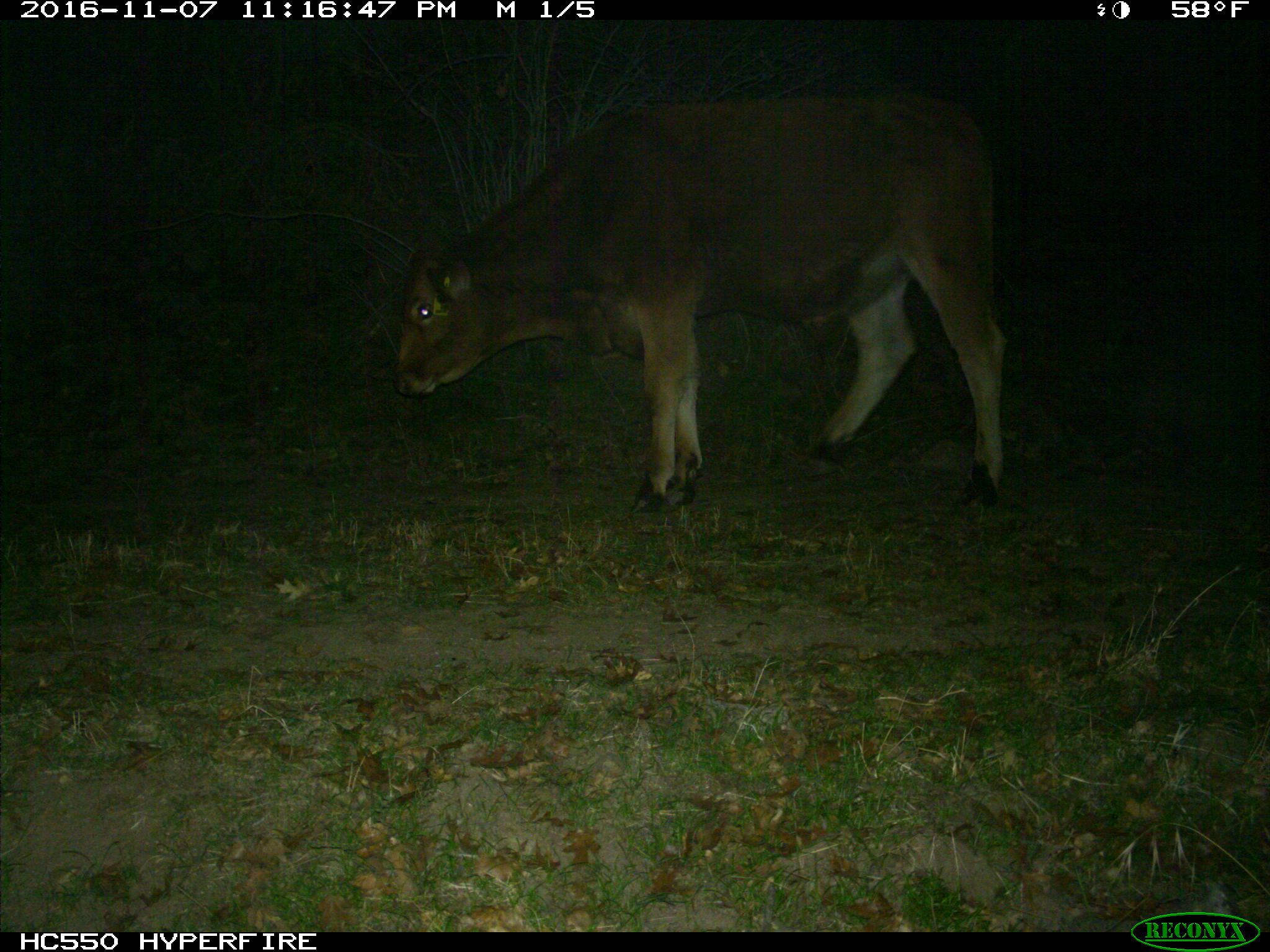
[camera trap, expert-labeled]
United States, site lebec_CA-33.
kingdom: Animalia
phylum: Chordata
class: Mammalia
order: Artiodactyla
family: Bovidae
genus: Bos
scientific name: Bos taurus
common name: domestic cow